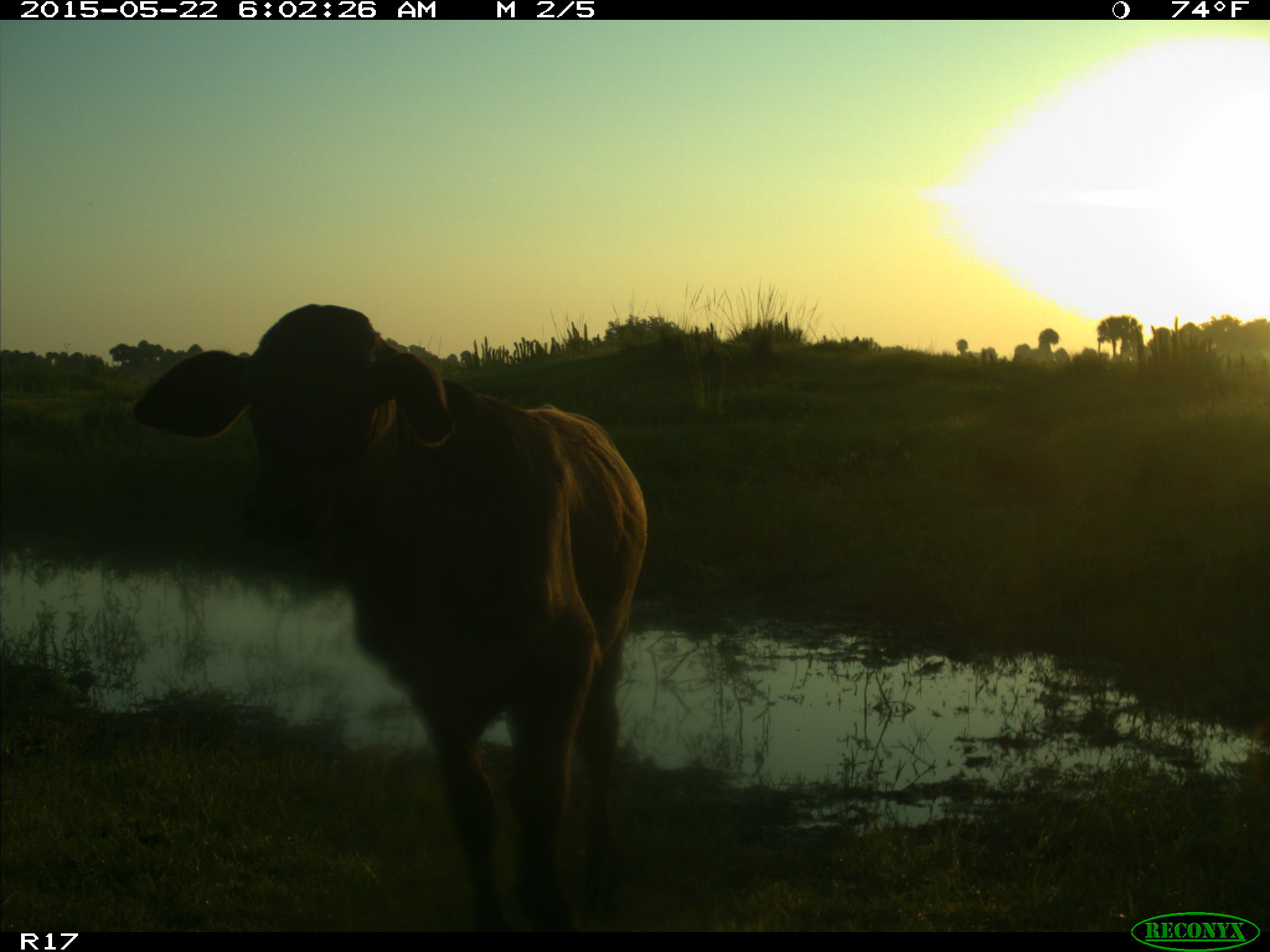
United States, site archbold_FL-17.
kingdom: Animalia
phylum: Chordata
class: Mammalia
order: Artiodactyla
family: Bovidae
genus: Bos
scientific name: Bos taurus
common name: domestic cow